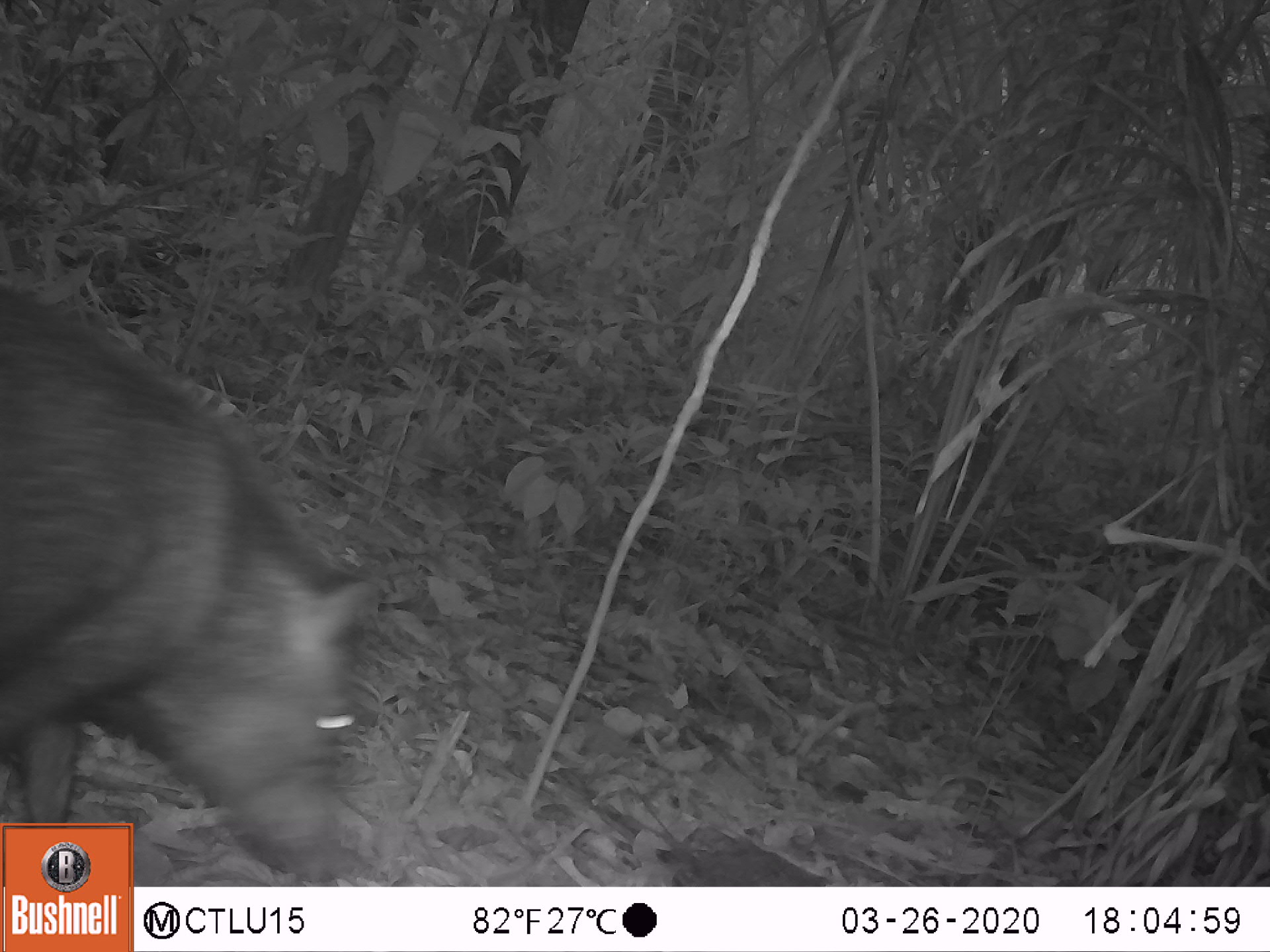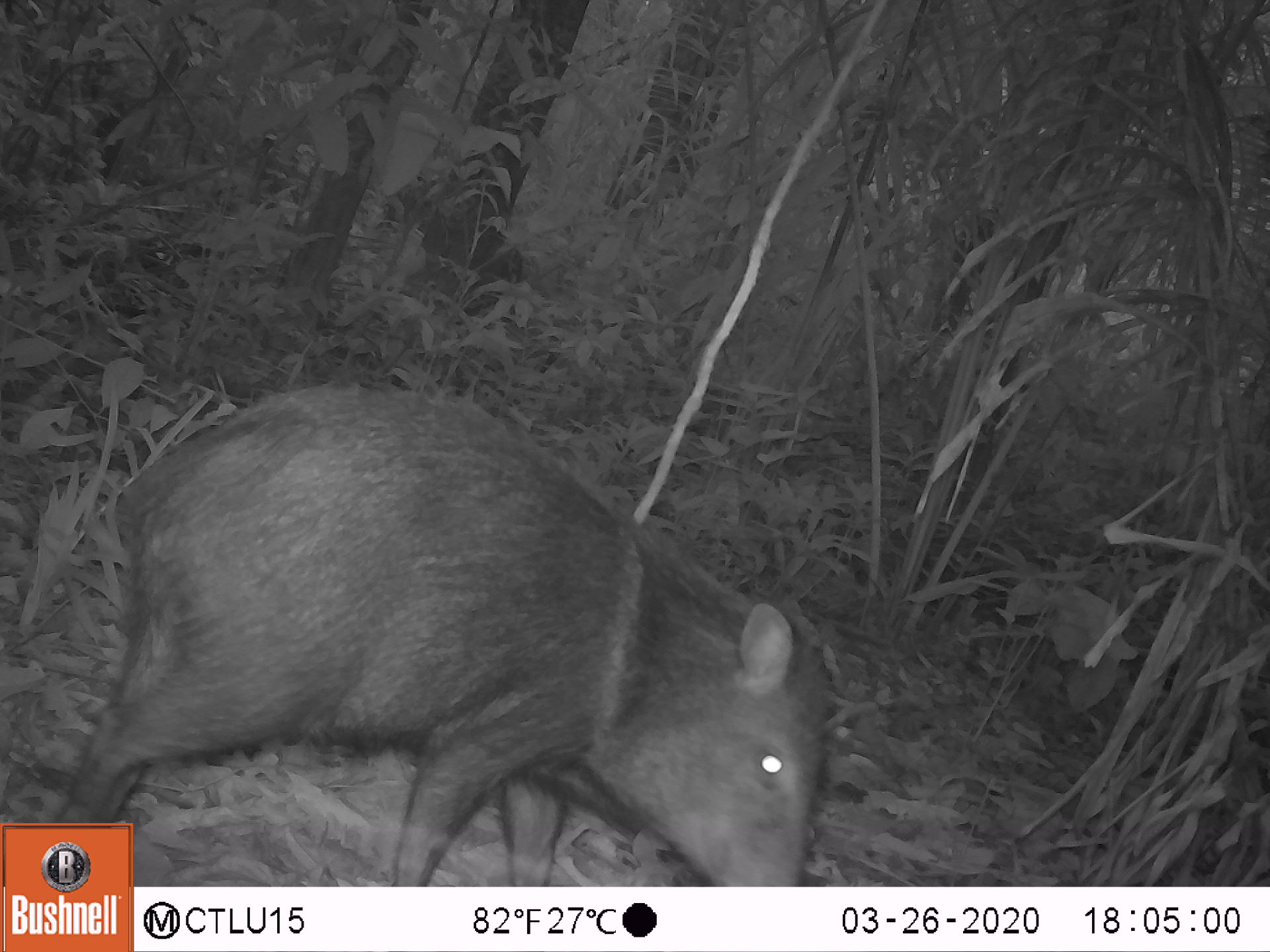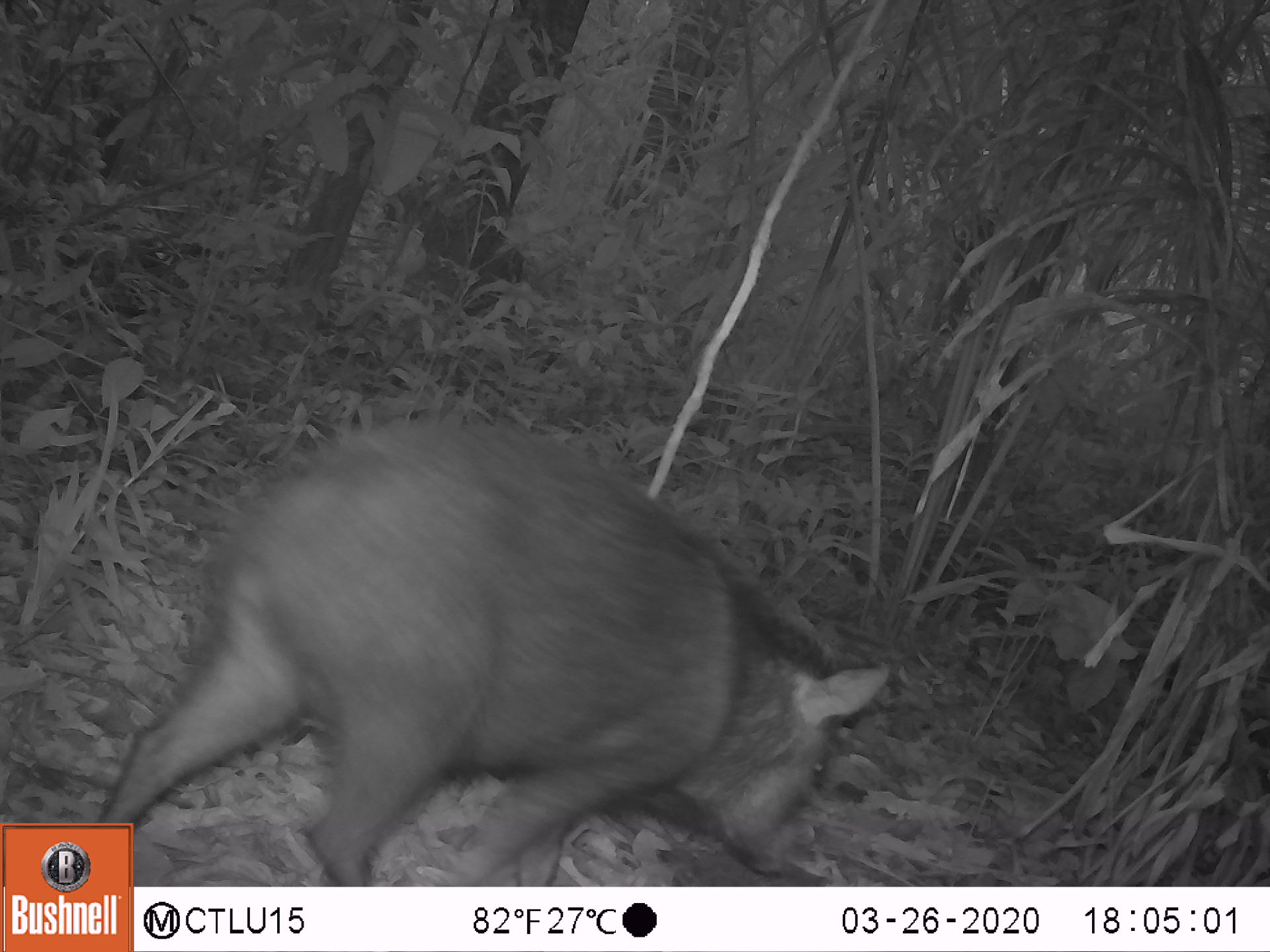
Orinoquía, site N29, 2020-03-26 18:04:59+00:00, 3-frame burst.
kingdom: Animalia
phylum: Chordata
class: Mammalia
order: Artiodactyla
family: Tayassuidae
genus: Pecari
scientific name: Pecari tajacu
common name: collared peccary